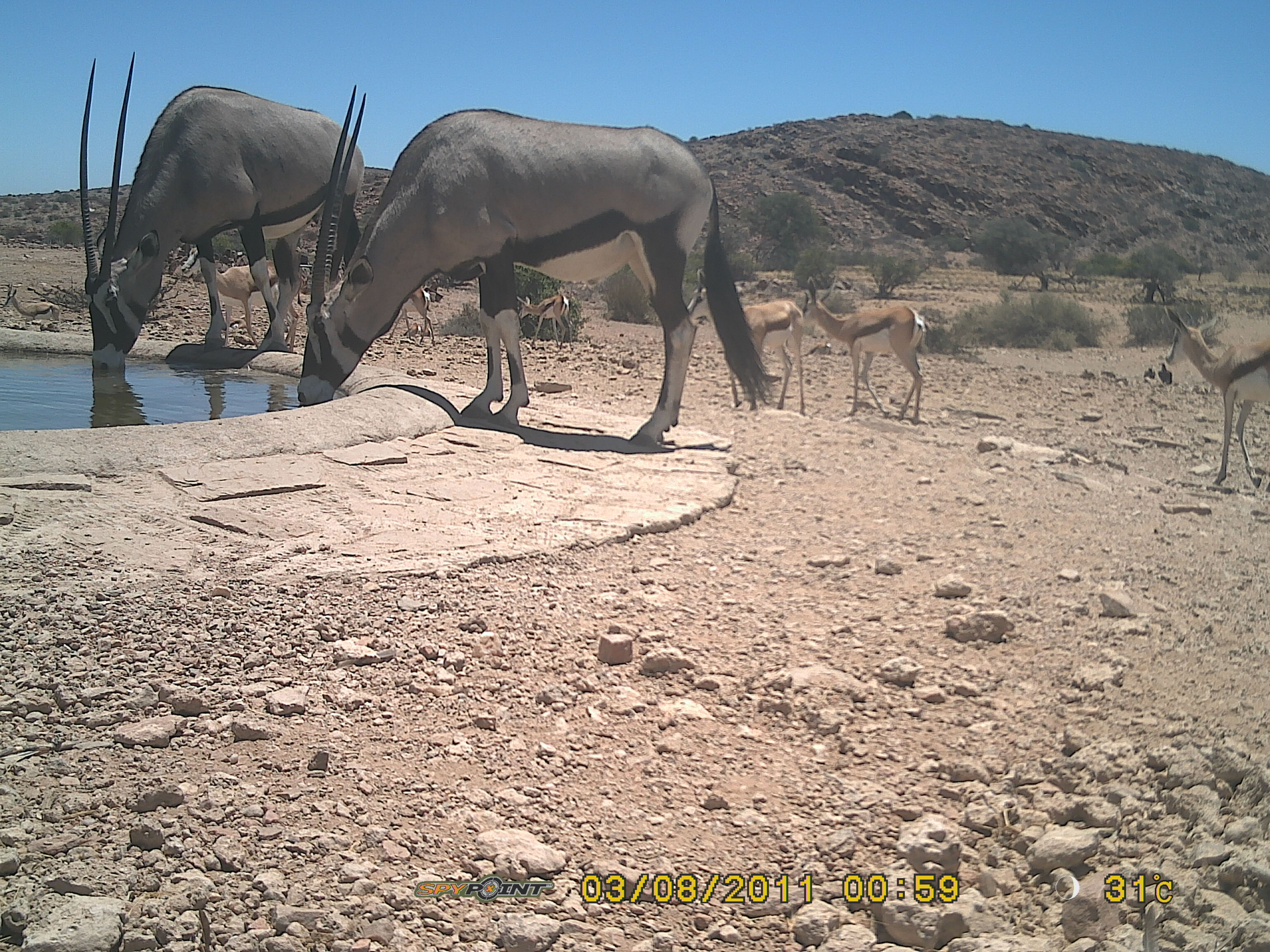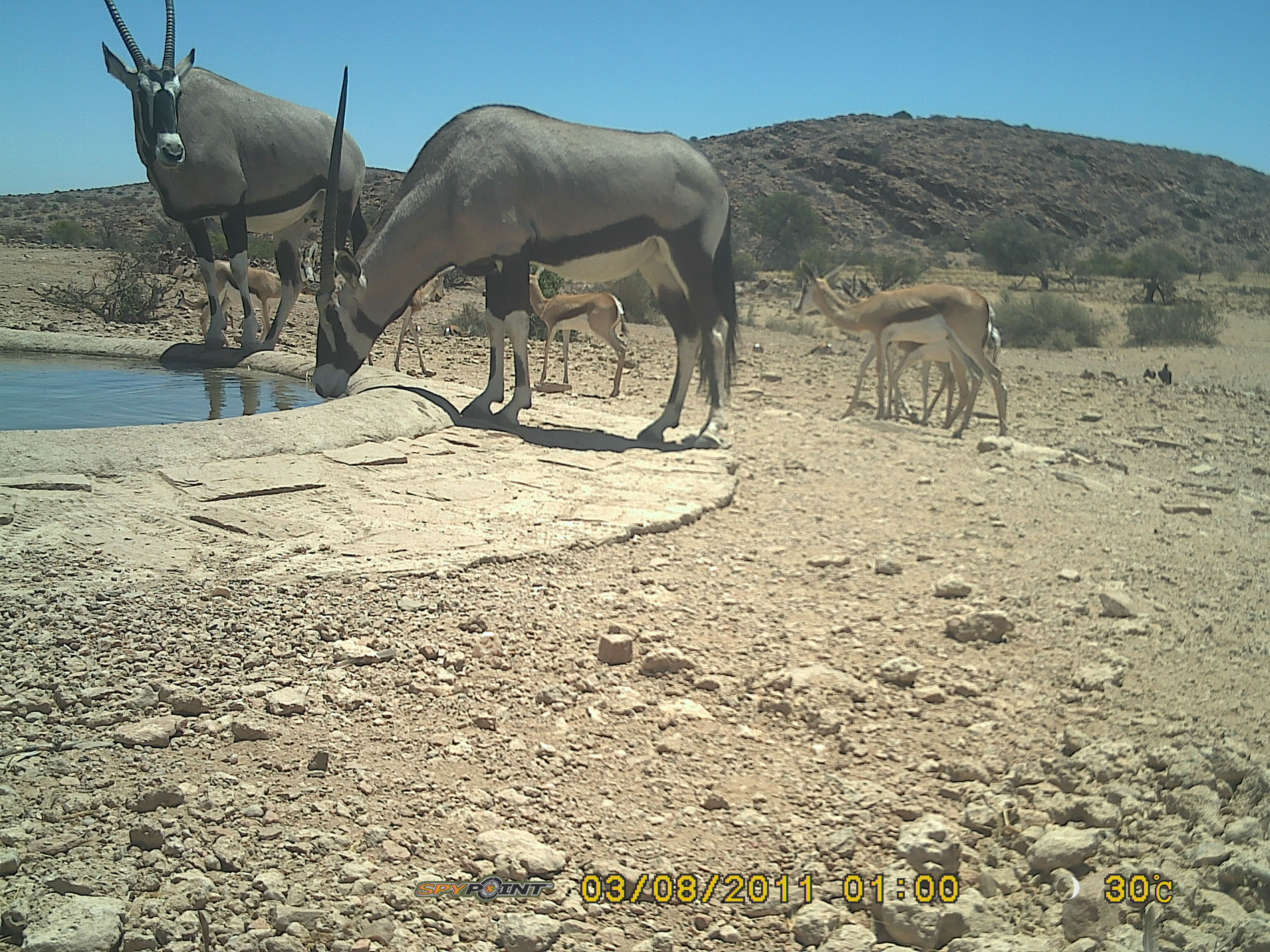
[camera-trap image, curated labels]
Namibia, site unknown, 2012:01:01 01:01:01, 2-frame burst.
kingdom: Animalia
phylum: Chordata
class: Mammalia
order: Artiodactyla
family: Bovidae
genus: Oryx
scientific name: Oryx gazella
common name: gemsbok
Oryx gazella (gemsbok).